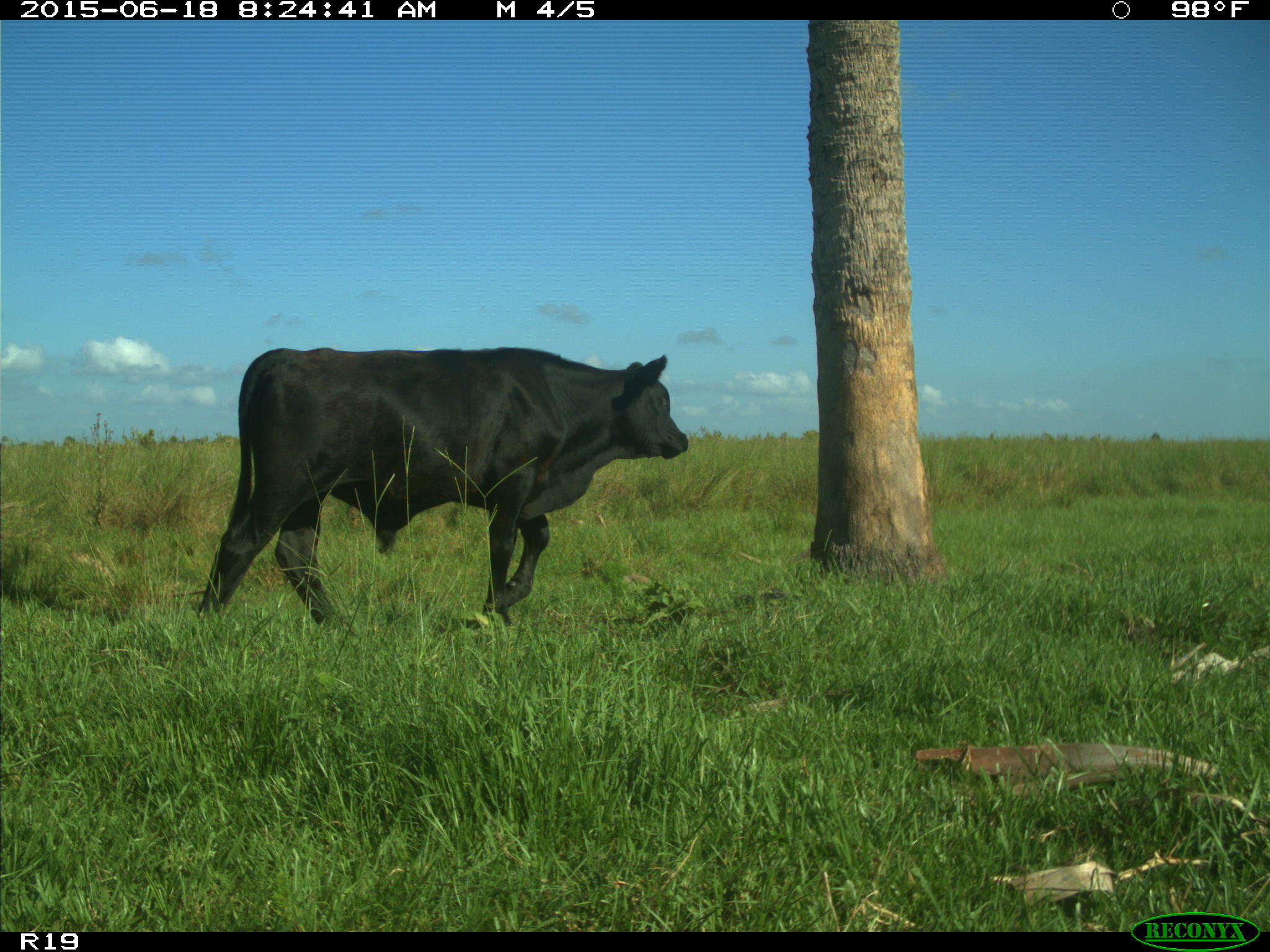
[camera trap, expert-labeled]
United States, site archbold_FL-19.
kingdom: Animalia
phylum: Chordata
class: Mammalia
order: Artiodactyla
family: Bovidae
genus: Bos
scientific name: Bos taurus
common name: domestic cow